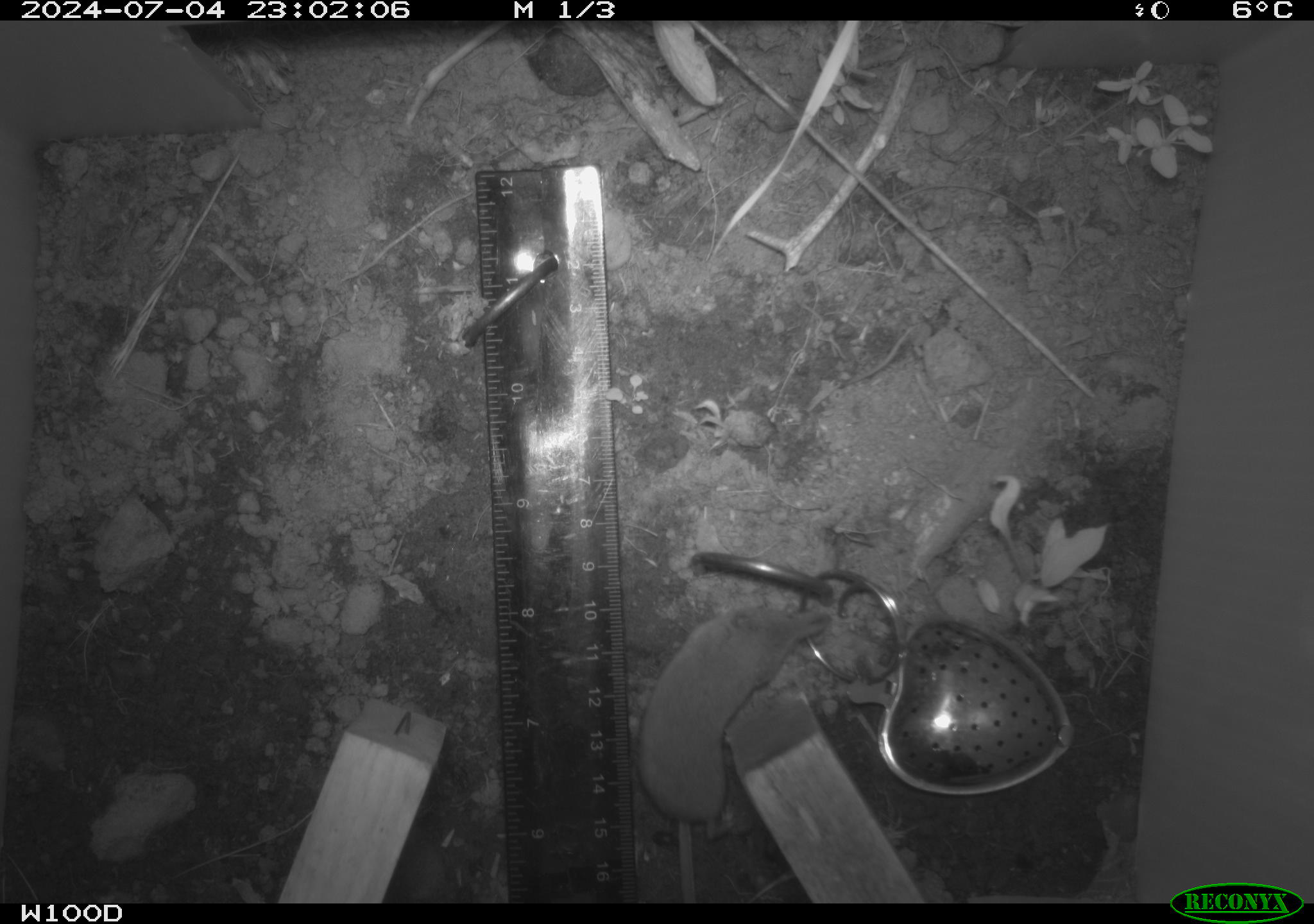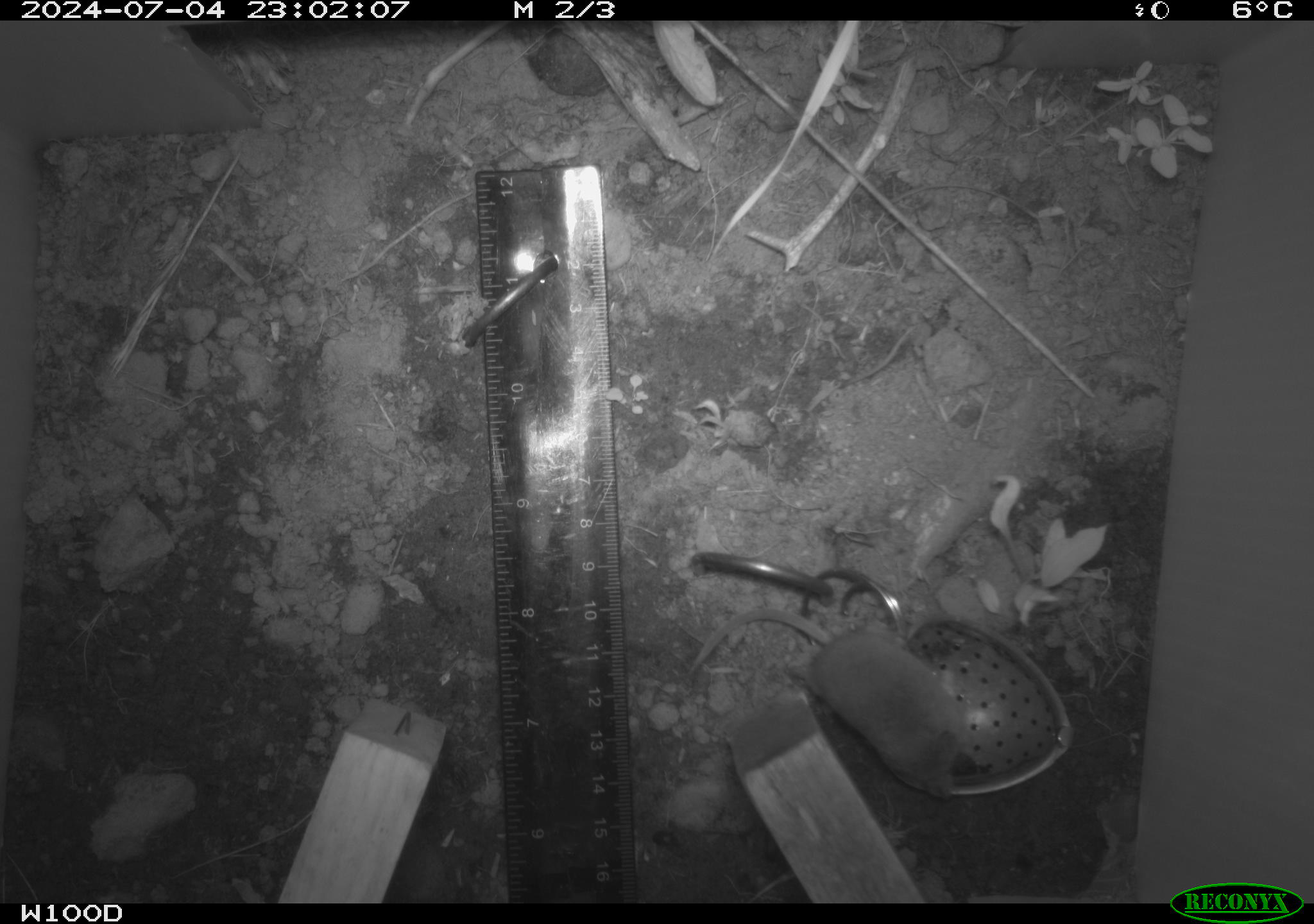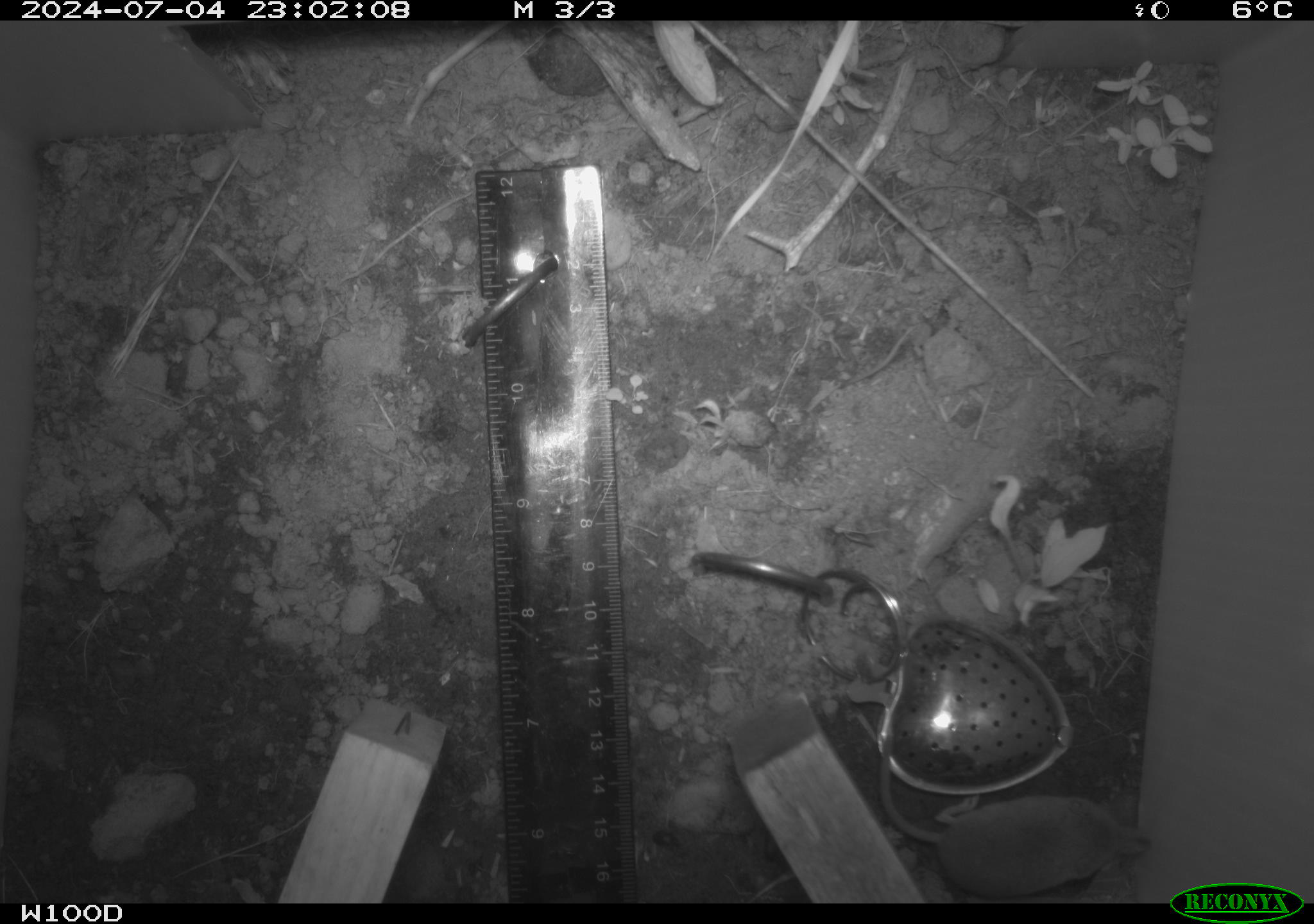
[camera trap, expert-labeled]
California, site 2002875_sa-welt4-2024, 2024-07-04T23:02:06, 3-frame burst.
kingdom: Animalia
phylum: Chordata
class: Mammalia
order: Eulipotyphla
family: Soricidae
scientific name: Soricidae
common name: shrews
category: soricidae family